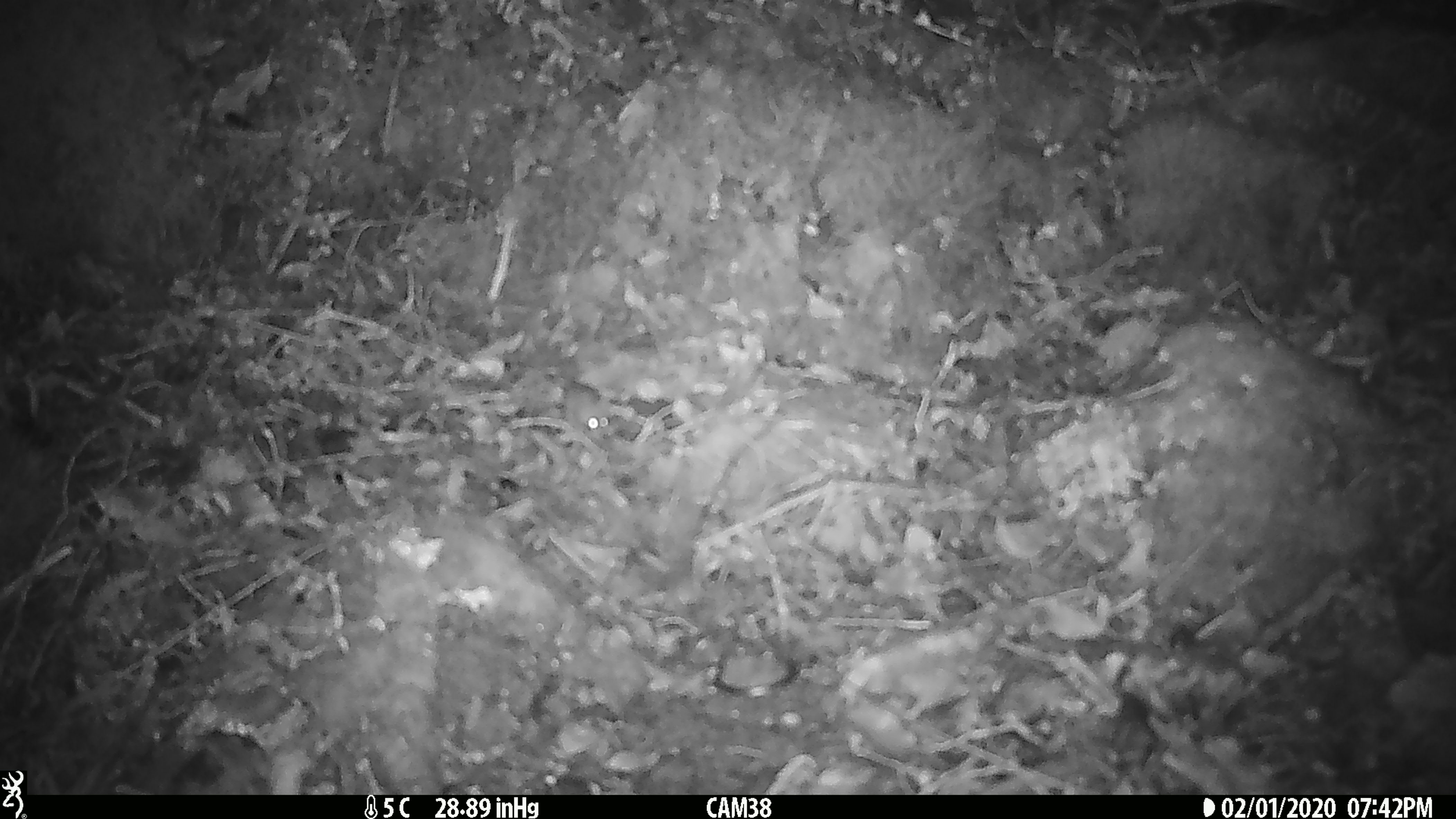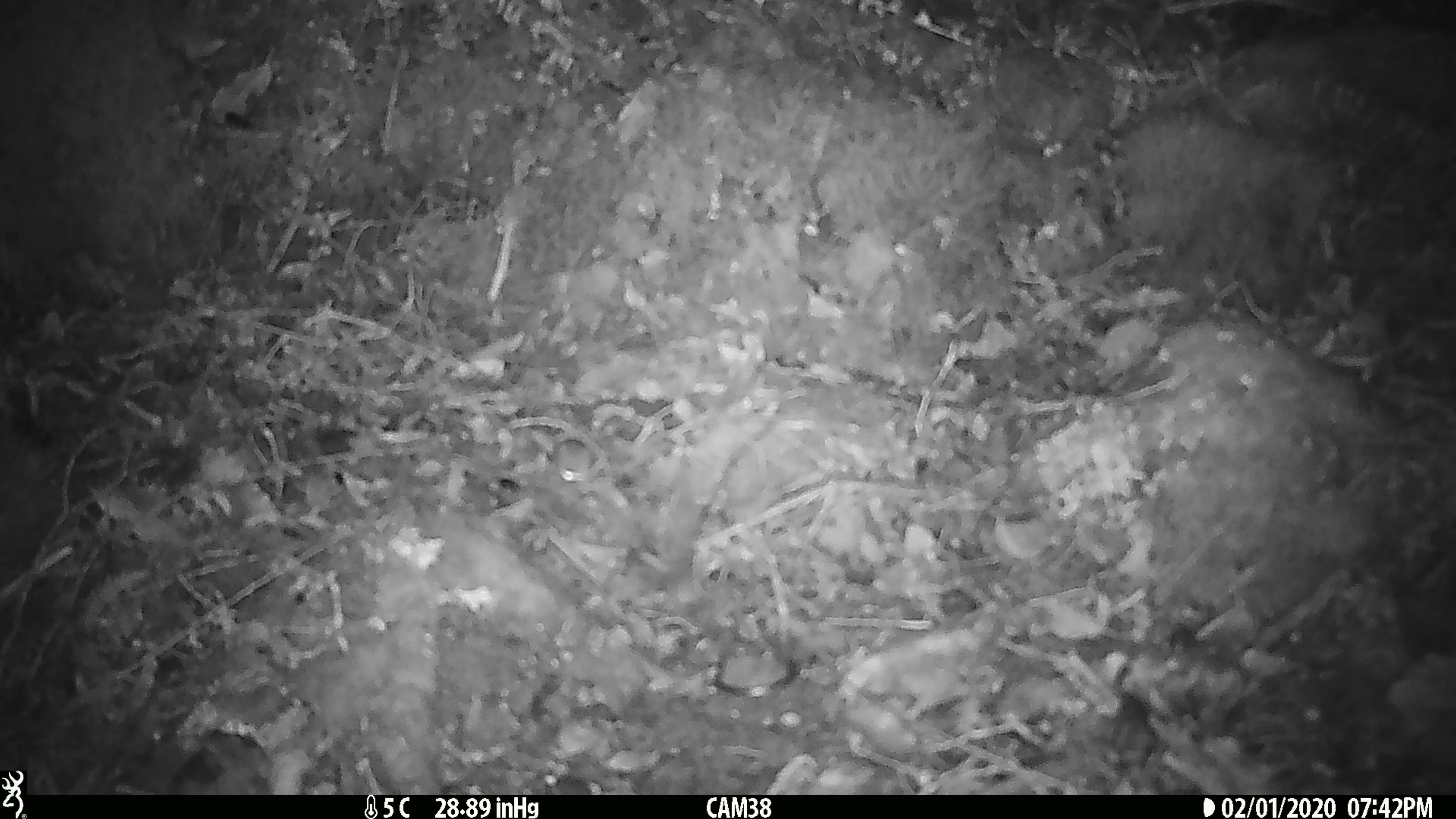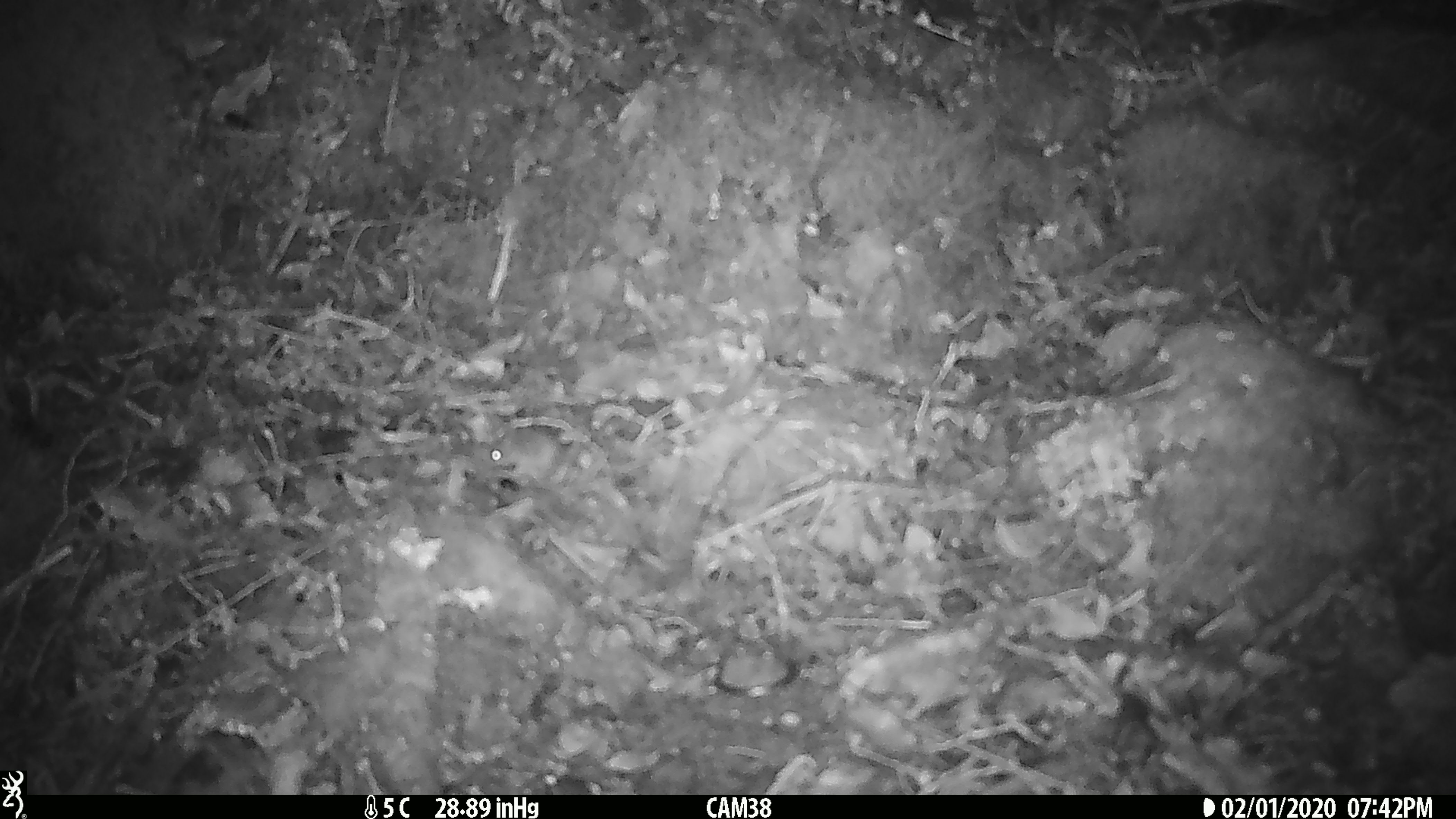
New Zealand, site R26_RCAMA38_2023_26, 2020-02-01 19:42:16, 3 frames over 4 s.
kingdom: Animalia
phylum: Chordata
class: Mammalia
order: Rodentia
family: Muridae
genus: Mus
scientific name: Mus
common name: mouse